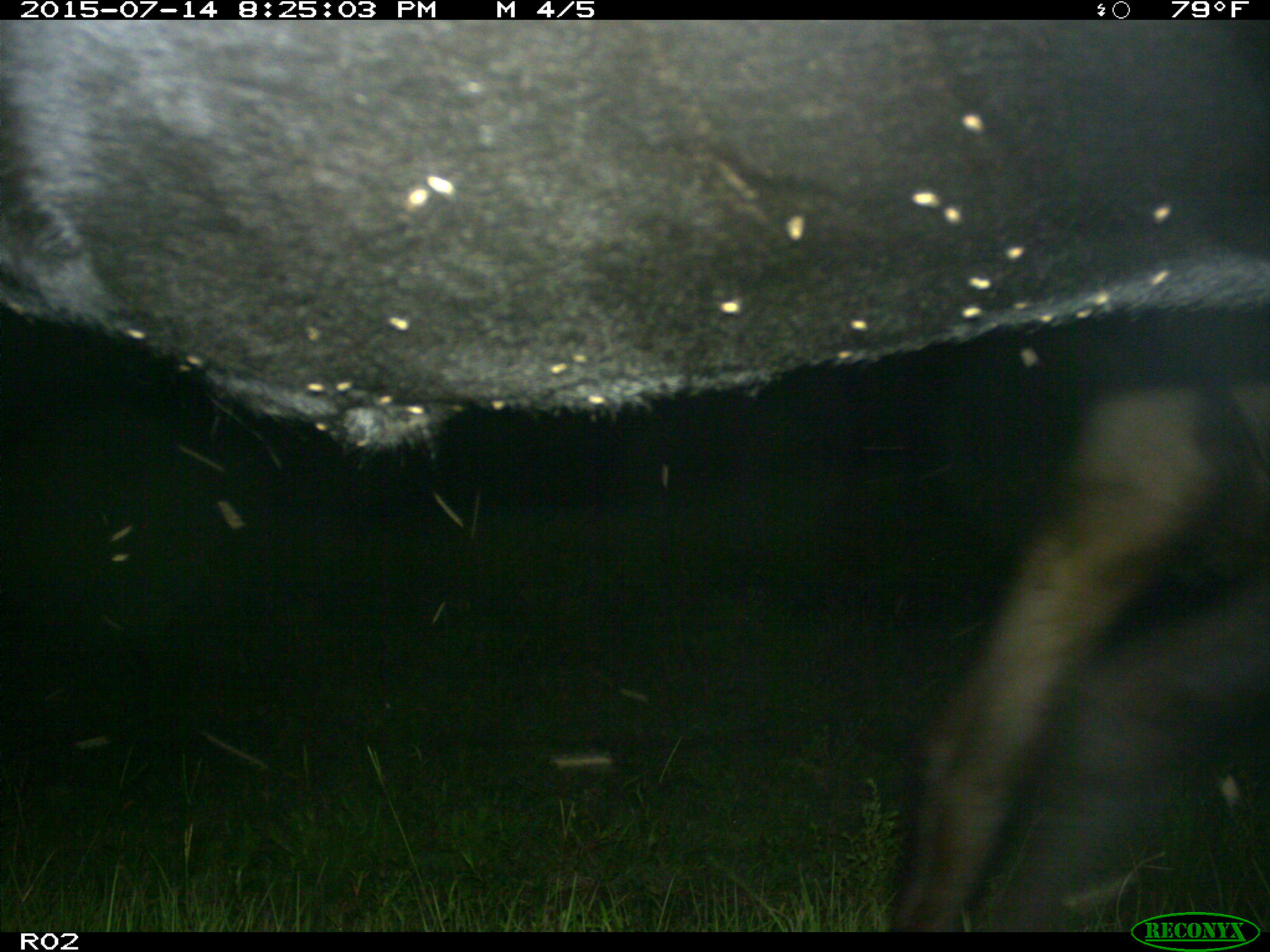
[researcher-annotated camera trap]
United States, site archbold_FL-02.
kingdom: Animalia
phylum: Chordata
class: Mammalia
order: Artiodactyla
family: Bovidae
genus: Bos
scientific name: Bos taurus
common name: domestic cow